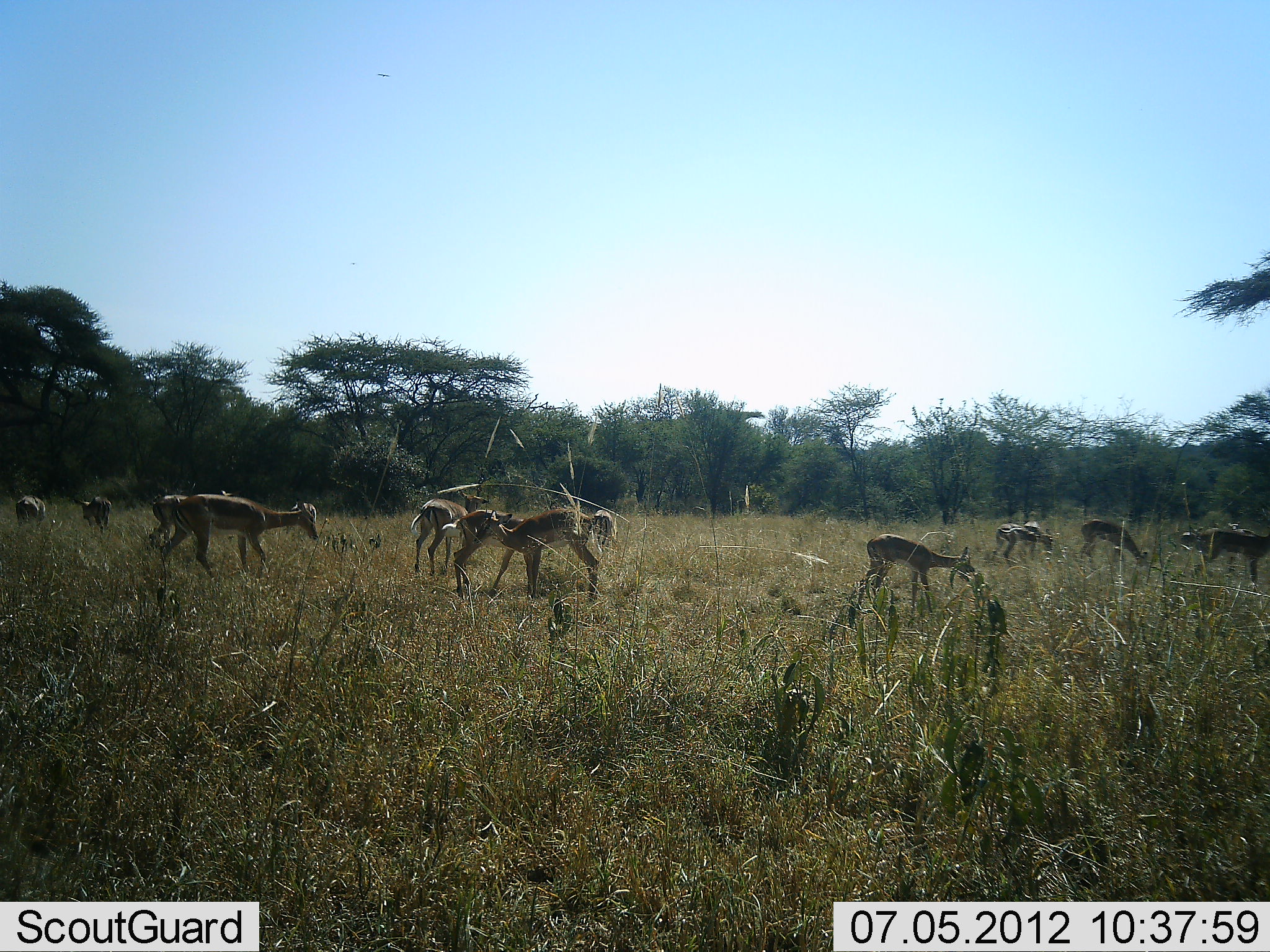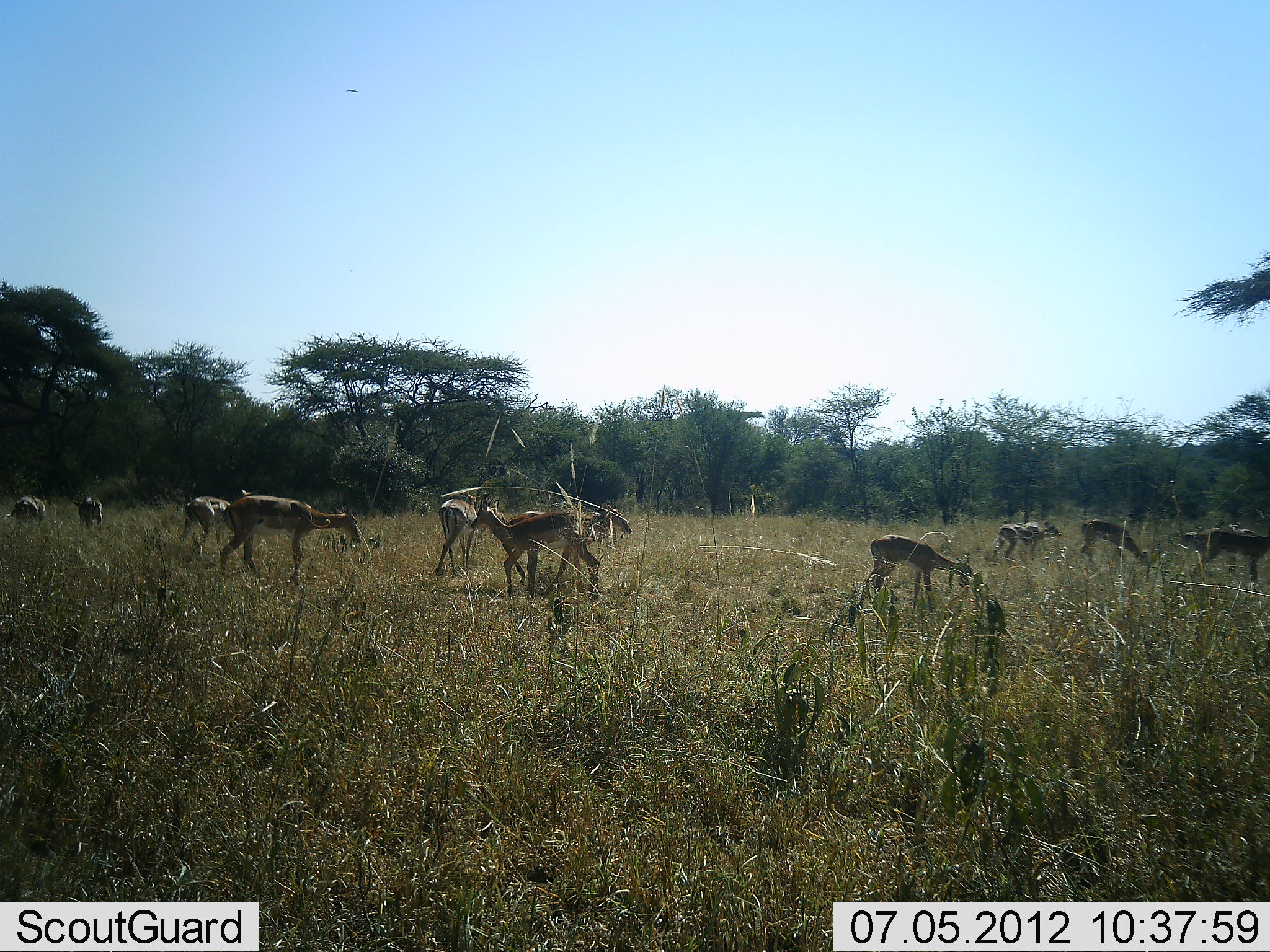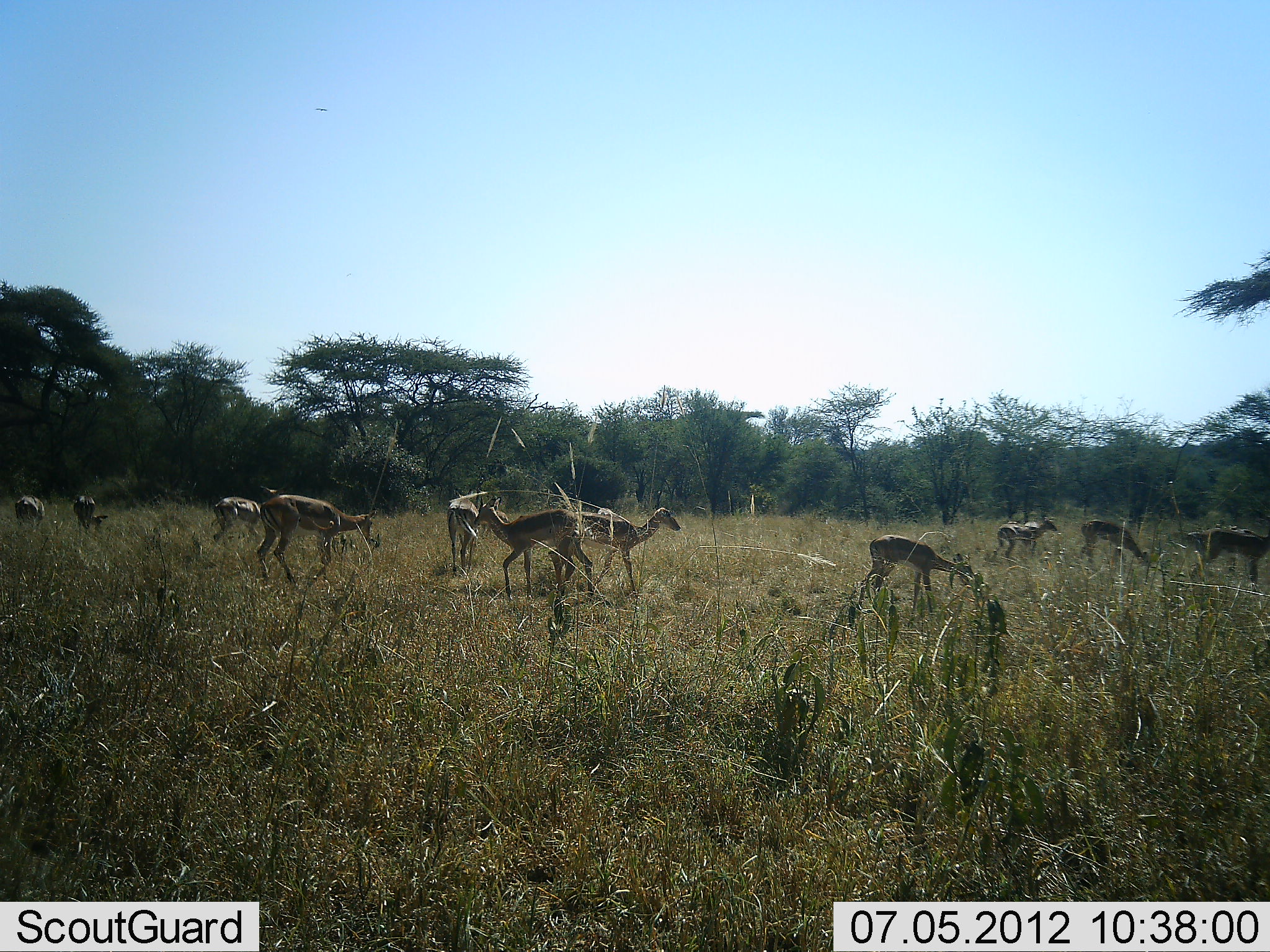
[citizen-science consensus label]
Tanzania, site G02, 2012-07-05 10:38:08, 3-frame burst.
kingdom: Animalia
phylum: Chordata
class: Mammalia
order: Artiodactyla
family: Bovidae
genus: Aepyceros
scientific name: Aepyceros melampus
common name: impala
Impala (Aepyceros melampus), count 11-50. Behavior (volunteer vote fractions): standing 60%, resting 0%, moving 50%, interacting 0%. Young present (vote fraction): 10%. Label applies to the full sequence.